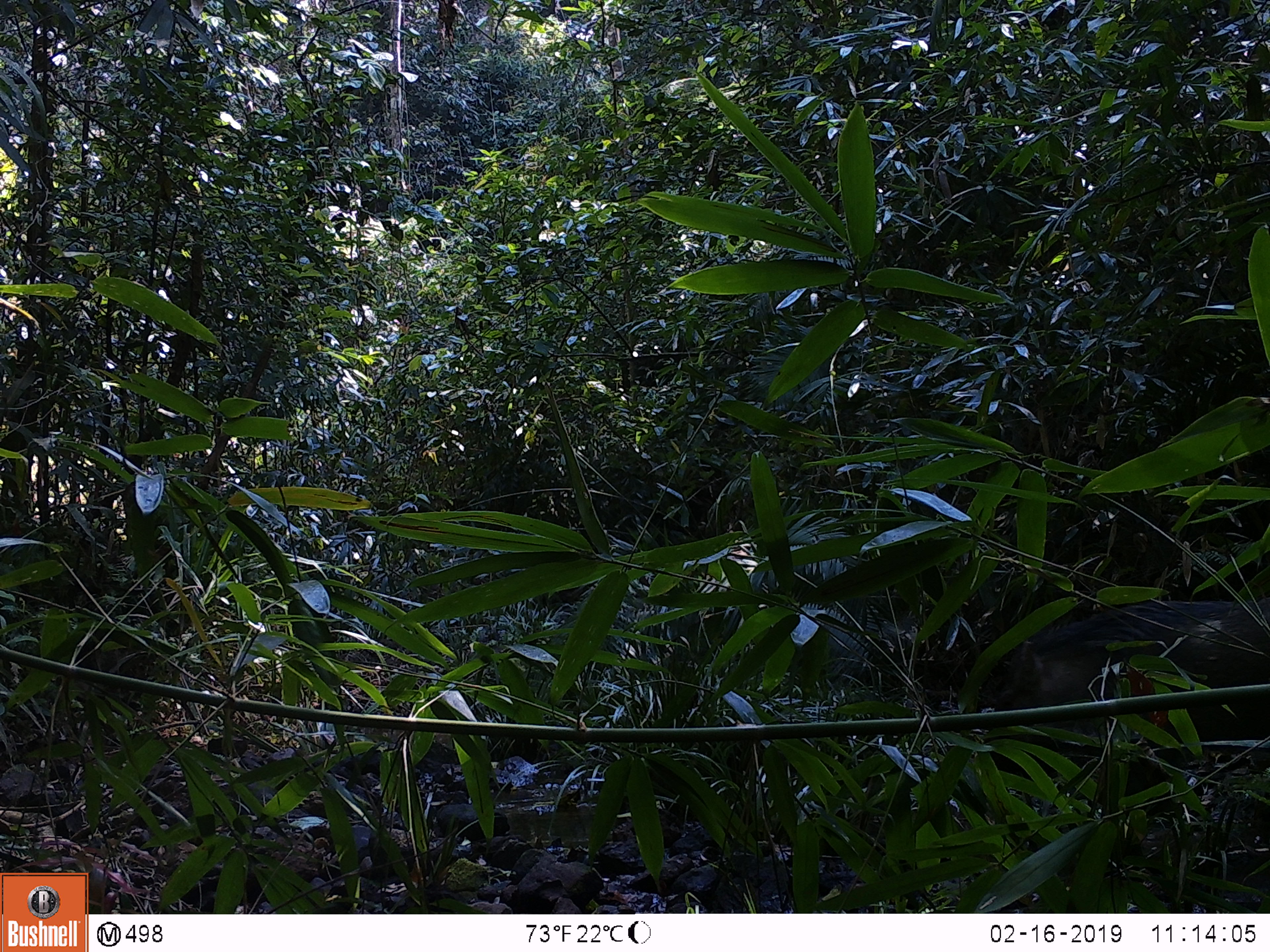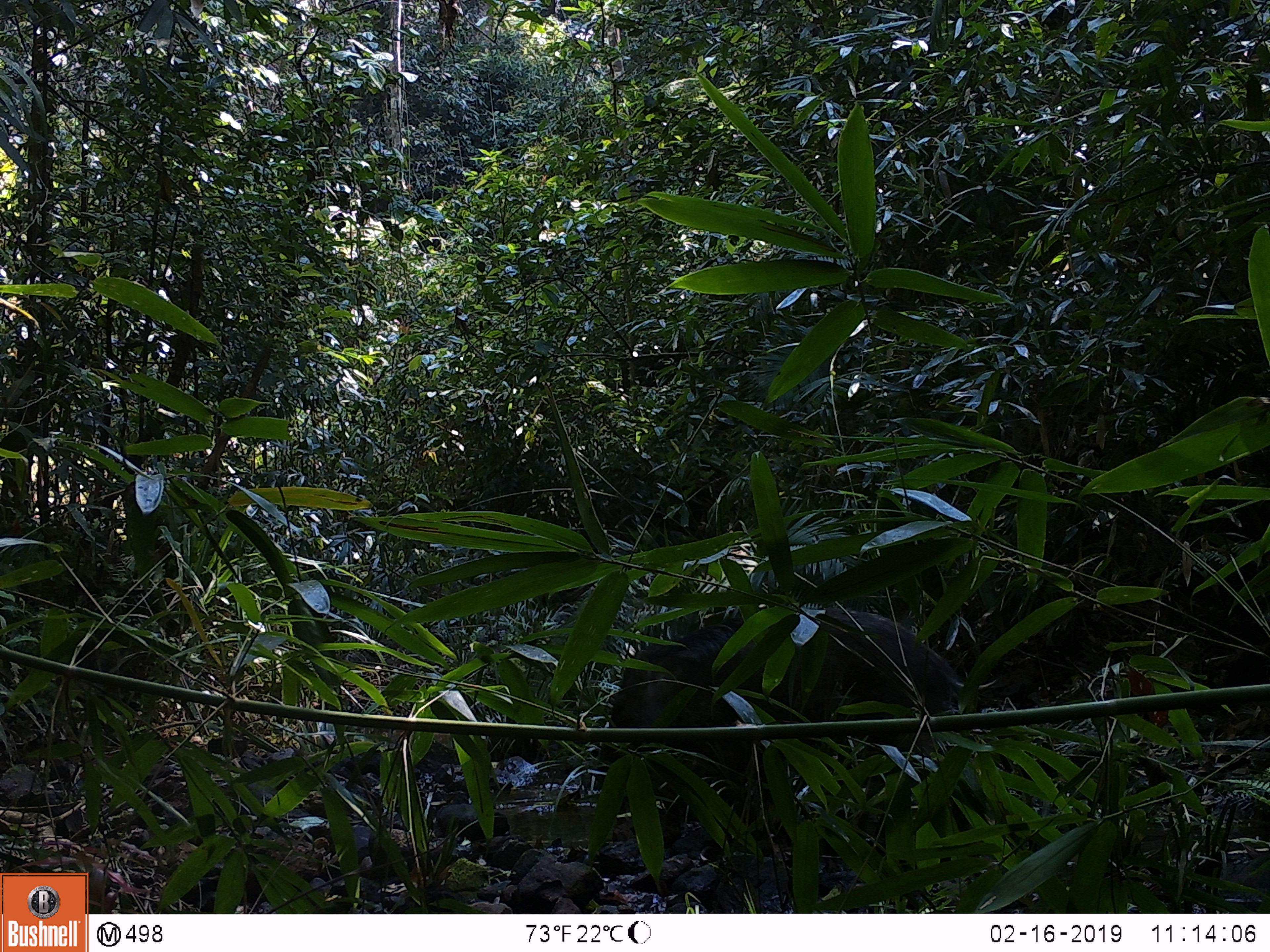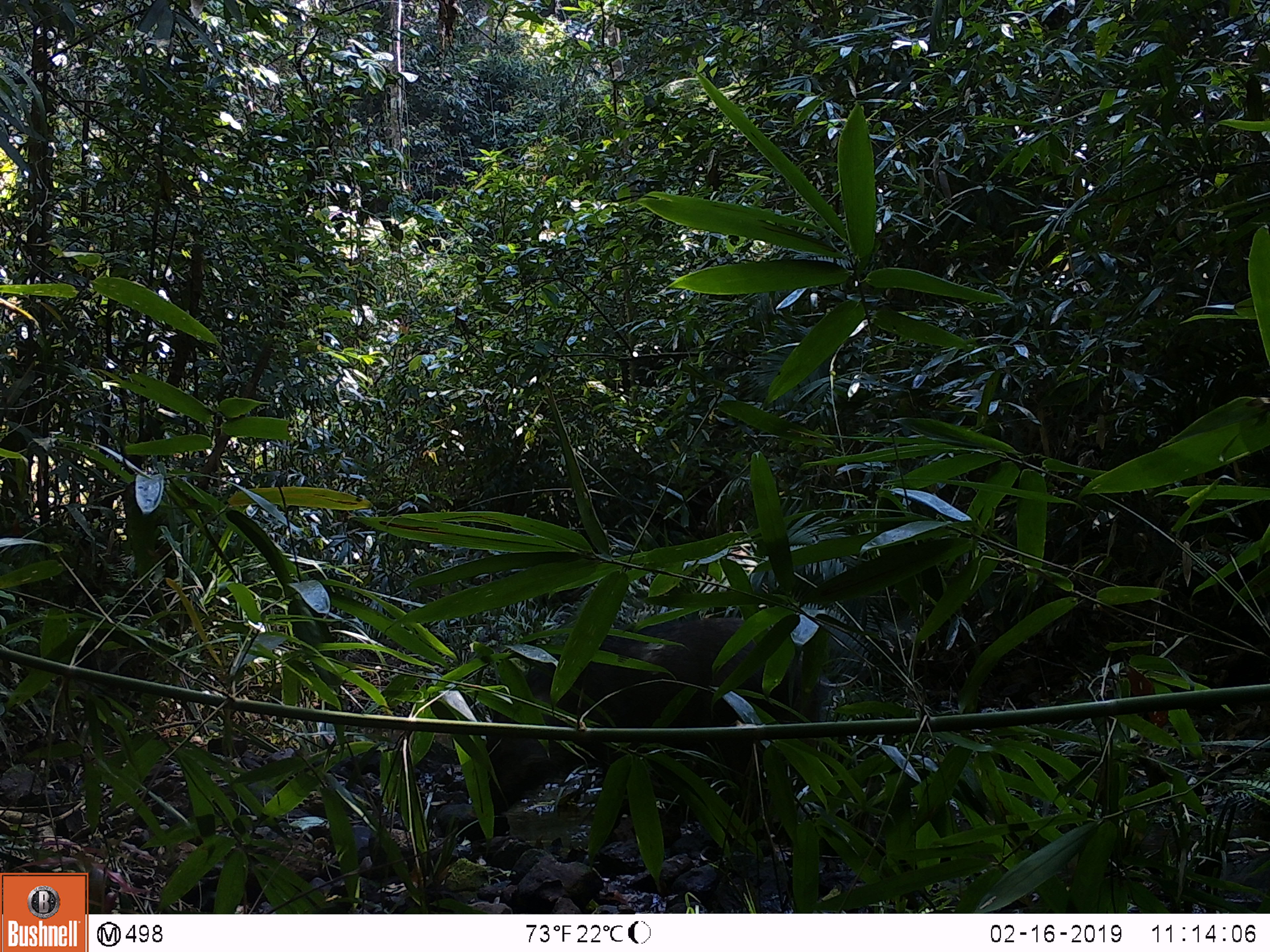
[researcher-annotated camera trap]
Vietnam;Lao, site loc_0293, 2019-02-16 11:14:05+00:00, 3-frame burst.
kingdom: Animalia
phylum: Chordata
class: Mammalia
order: Artiodactyla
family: Suidae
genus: Sus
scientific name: Sus scrofa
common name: eurasian wild pig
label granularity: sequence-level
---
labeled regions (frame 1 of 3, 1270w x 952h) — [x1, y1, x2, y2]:
eurasian wild pig: [986, 602, 1270, 776]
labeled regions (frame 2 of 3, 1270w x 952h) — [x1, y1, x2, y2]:
eurasian wild pig: [599, 606, 958, 848]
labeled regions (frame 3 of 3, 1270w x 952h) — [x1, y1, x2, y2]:
eurasian wild pig: [469, 617, 848, 859]